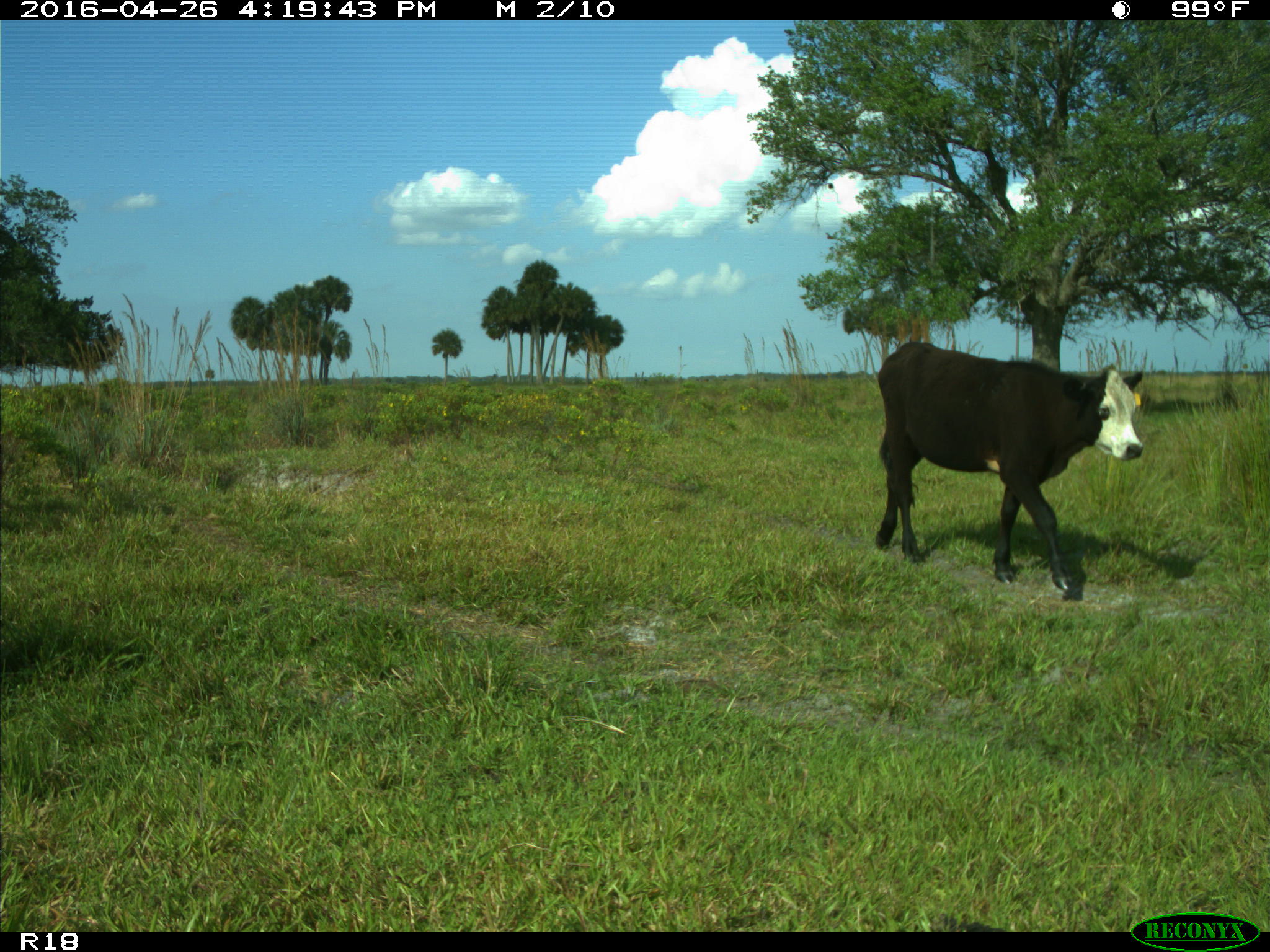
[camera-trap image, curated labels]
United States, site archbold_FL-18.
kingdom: Animalia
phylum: Chordata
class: Mammalia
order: Artiodactyla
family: Bovidae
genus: Bos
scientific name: Bos taurus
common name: domestic cow